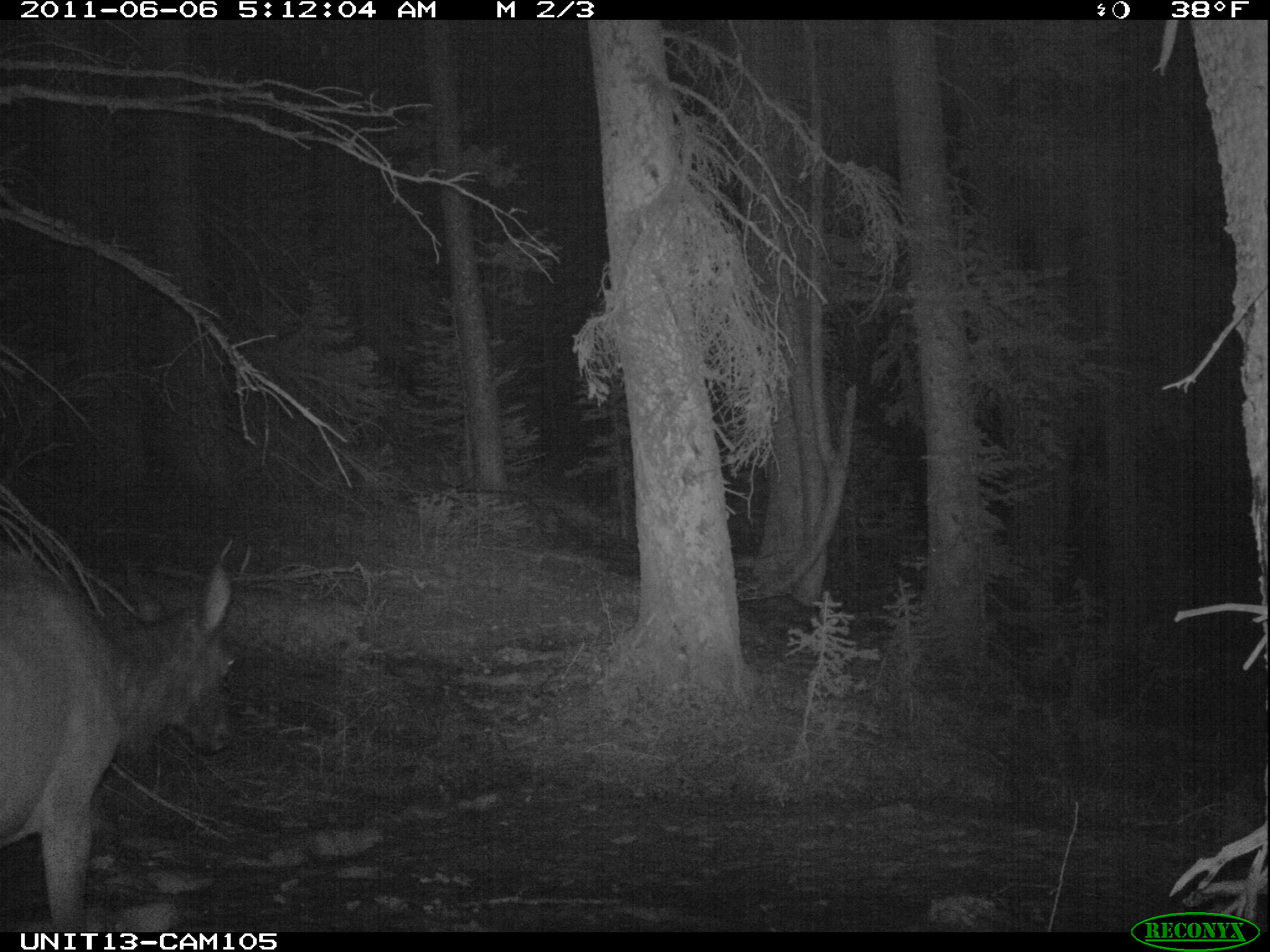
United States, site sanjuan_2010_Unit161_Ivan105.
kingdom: Animalia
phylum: Chordata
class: Mammalia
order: Artiodactyla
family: Cervidae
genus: Cervus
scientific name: Cervus elaphus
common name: red deer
Cervus elaphus (red deer).